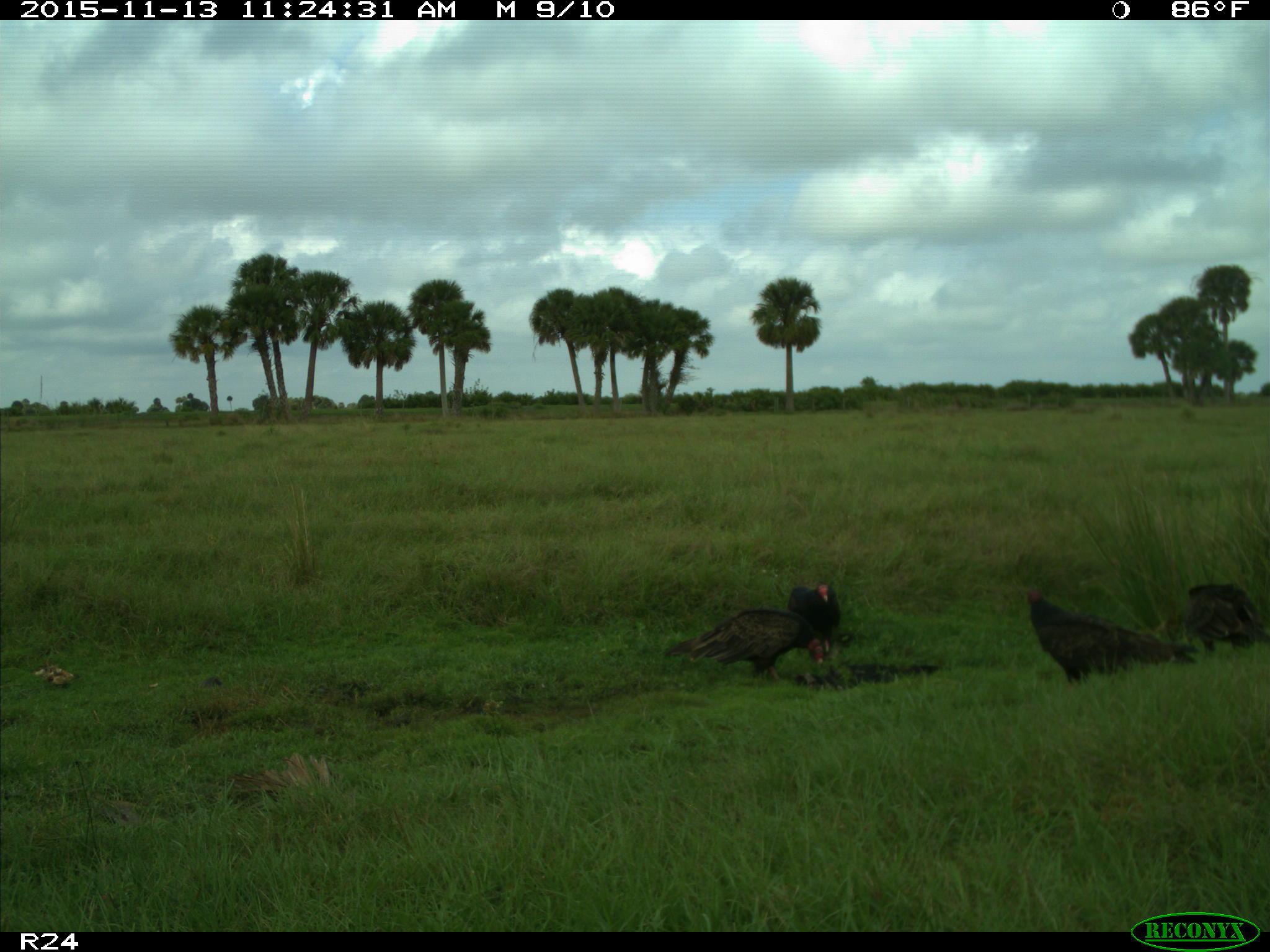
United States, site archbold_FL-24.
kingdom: Animalia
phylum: Chordata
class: Aves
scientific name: Aves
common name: birds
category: unidentified bird